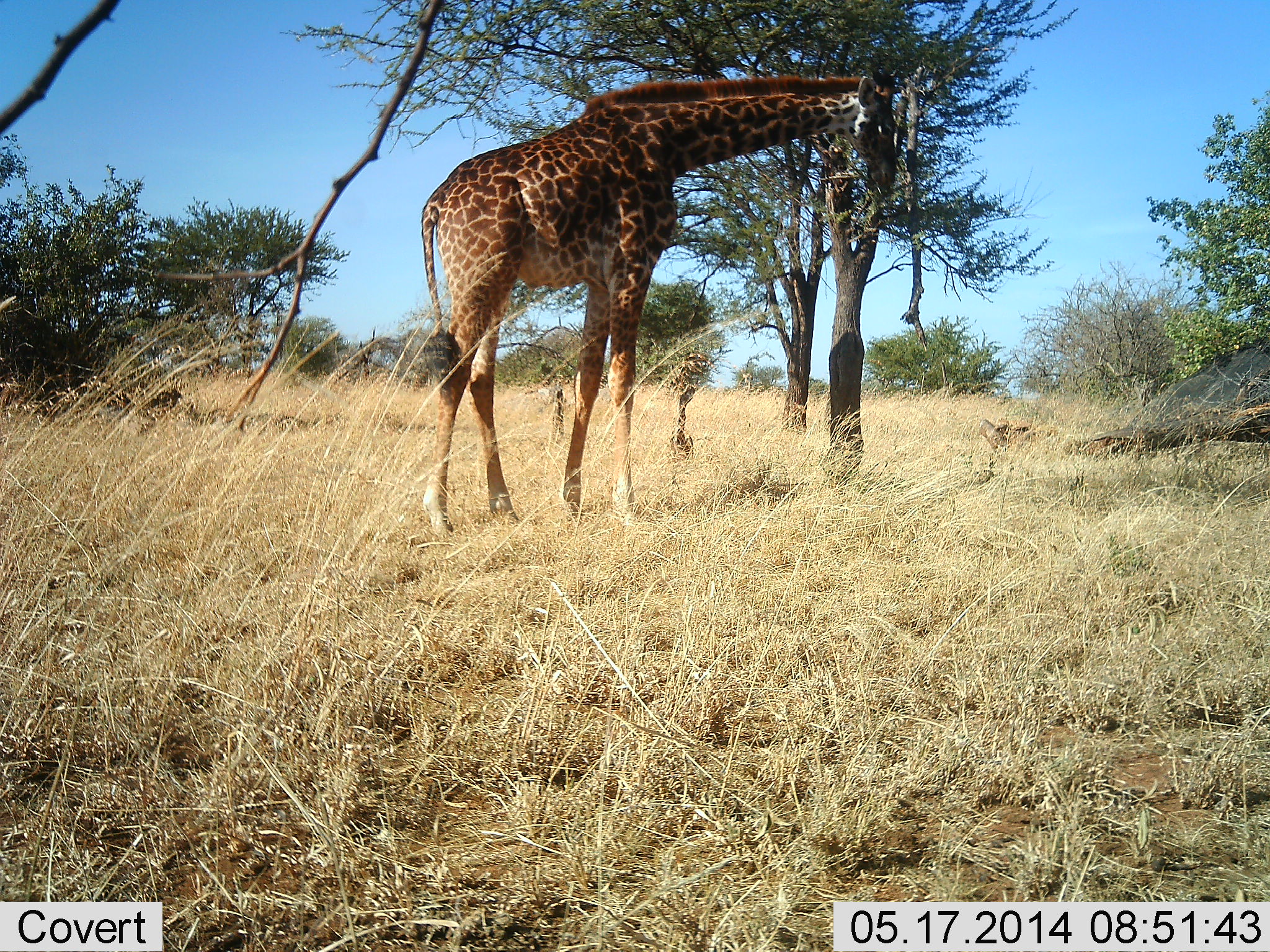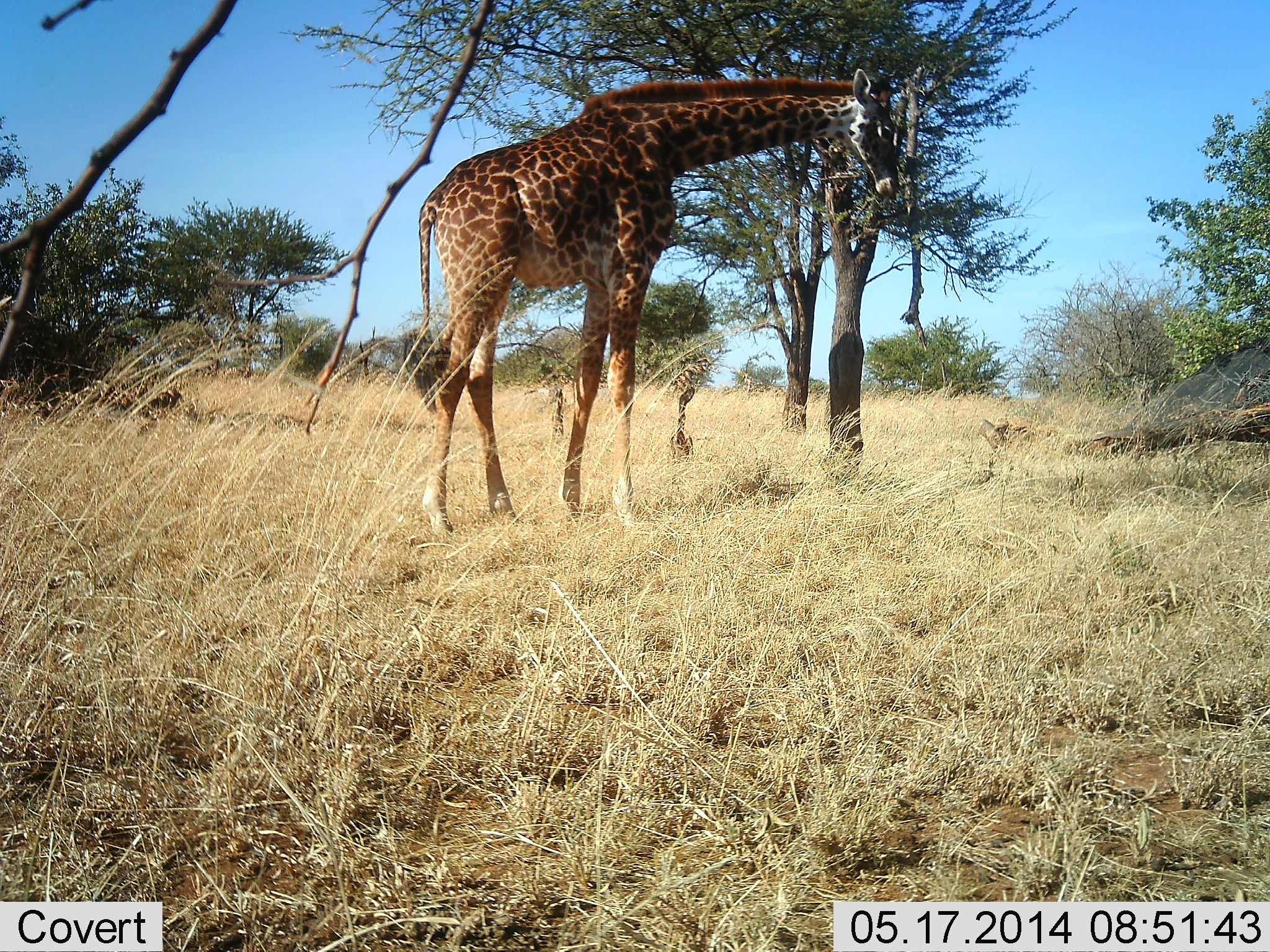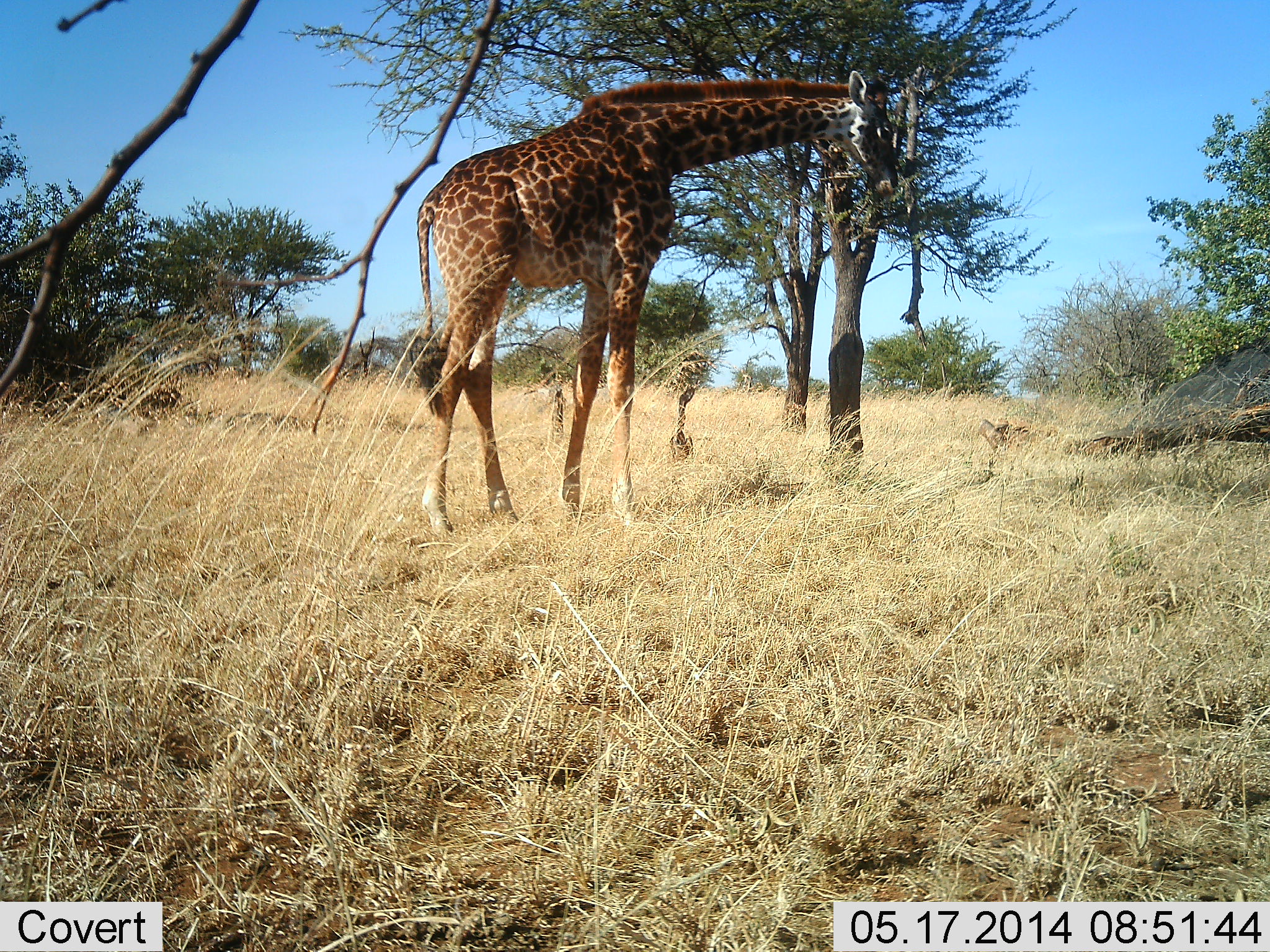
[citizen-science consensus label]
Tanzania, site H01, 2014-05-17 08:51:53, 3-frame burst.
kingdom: Animalia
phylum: Chordata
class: Mammalia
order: Artiodactyla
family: Giraffidae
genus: Giraffa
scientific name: Giraffa camelopardalis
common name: giraffe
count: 1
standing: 60%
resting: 0%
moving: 0%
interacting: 0%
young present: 0%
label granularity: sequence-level